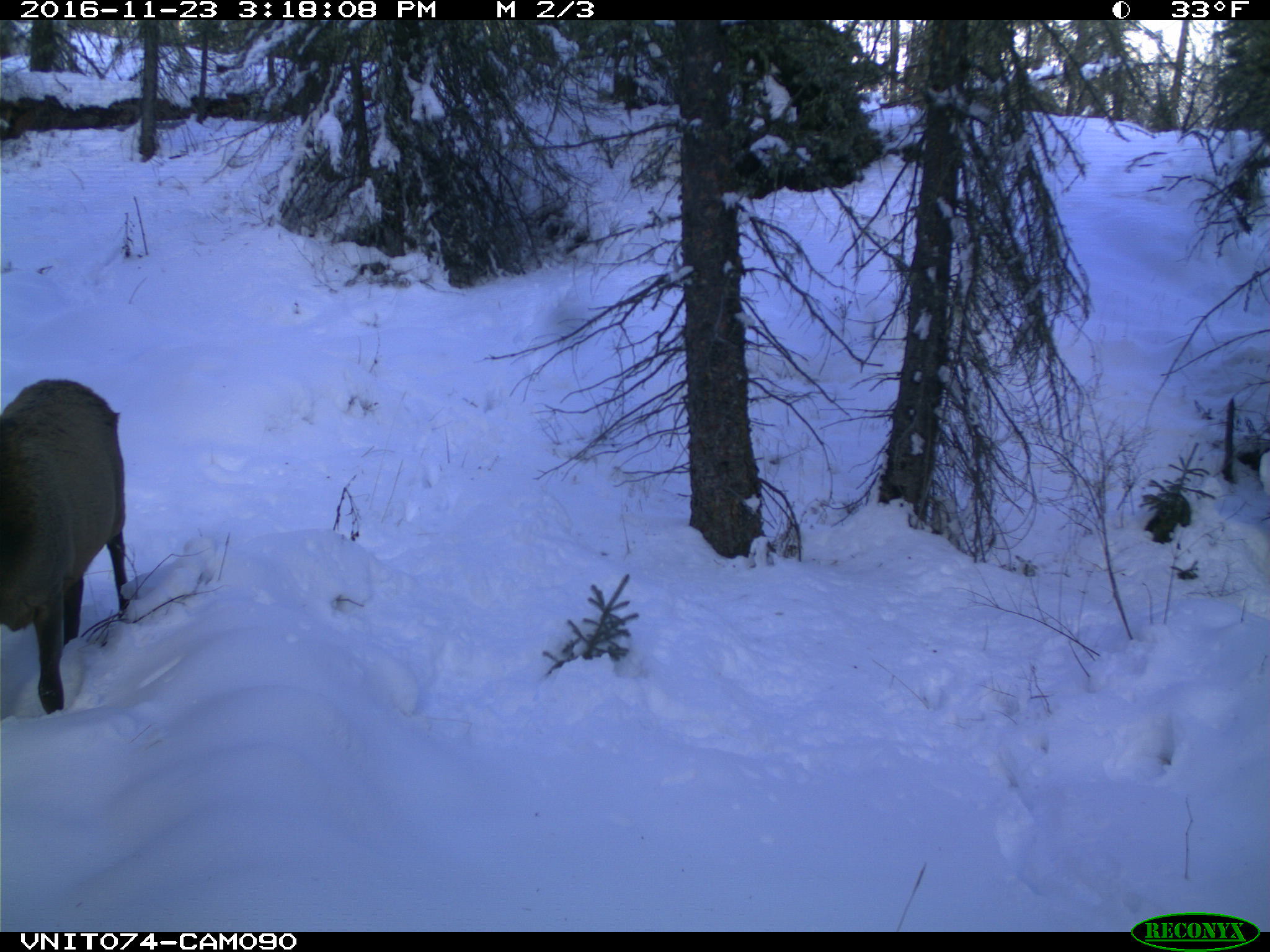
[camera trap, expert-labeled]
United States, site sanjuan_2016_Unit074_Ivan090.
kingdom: Animalia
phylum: Chordata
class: Mammalia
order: Artiodactyla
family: Cervidae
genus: Cervus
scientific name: Cervus elaphus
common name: red deer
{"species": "Cervus elaphus (red deer)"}